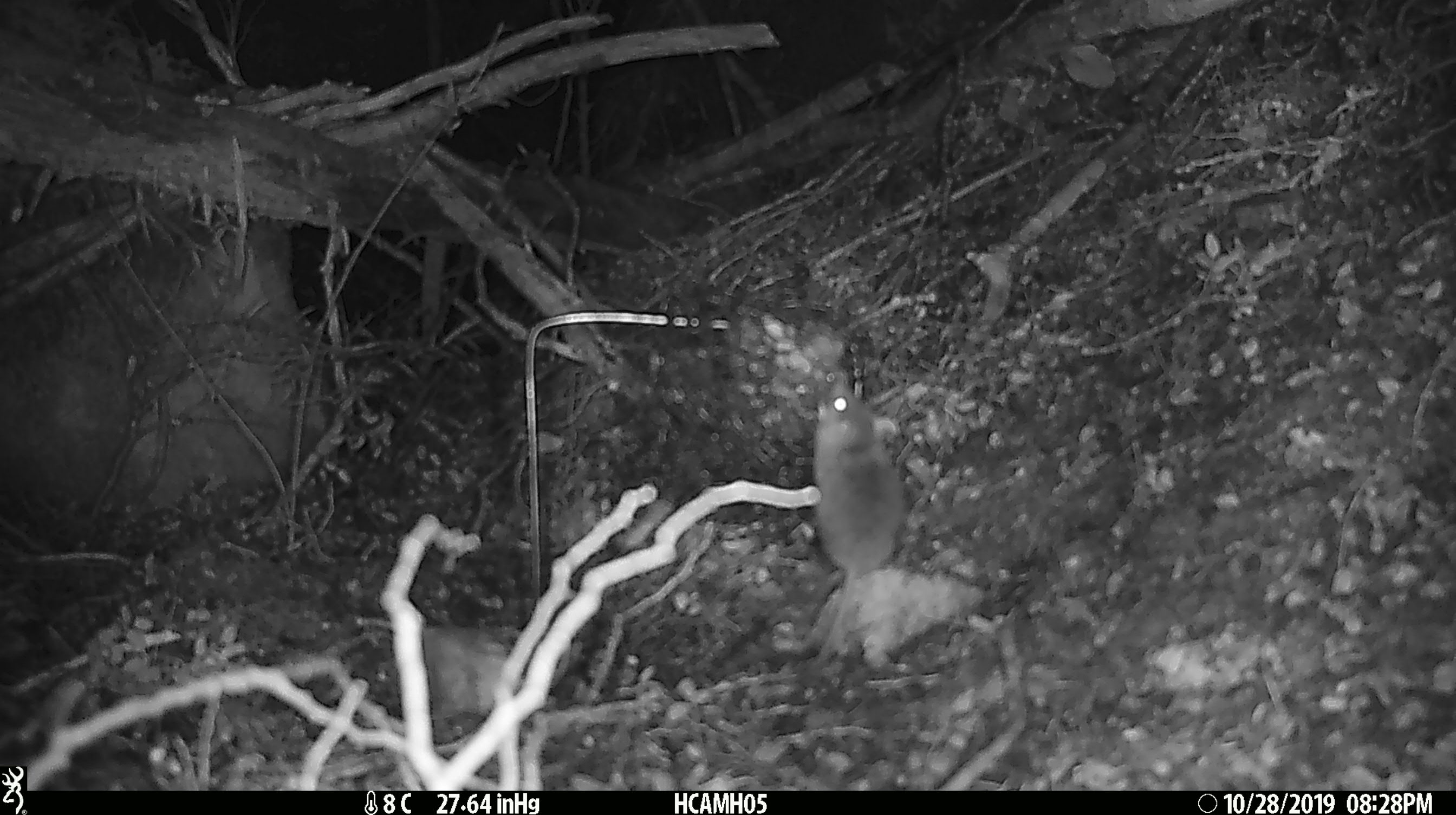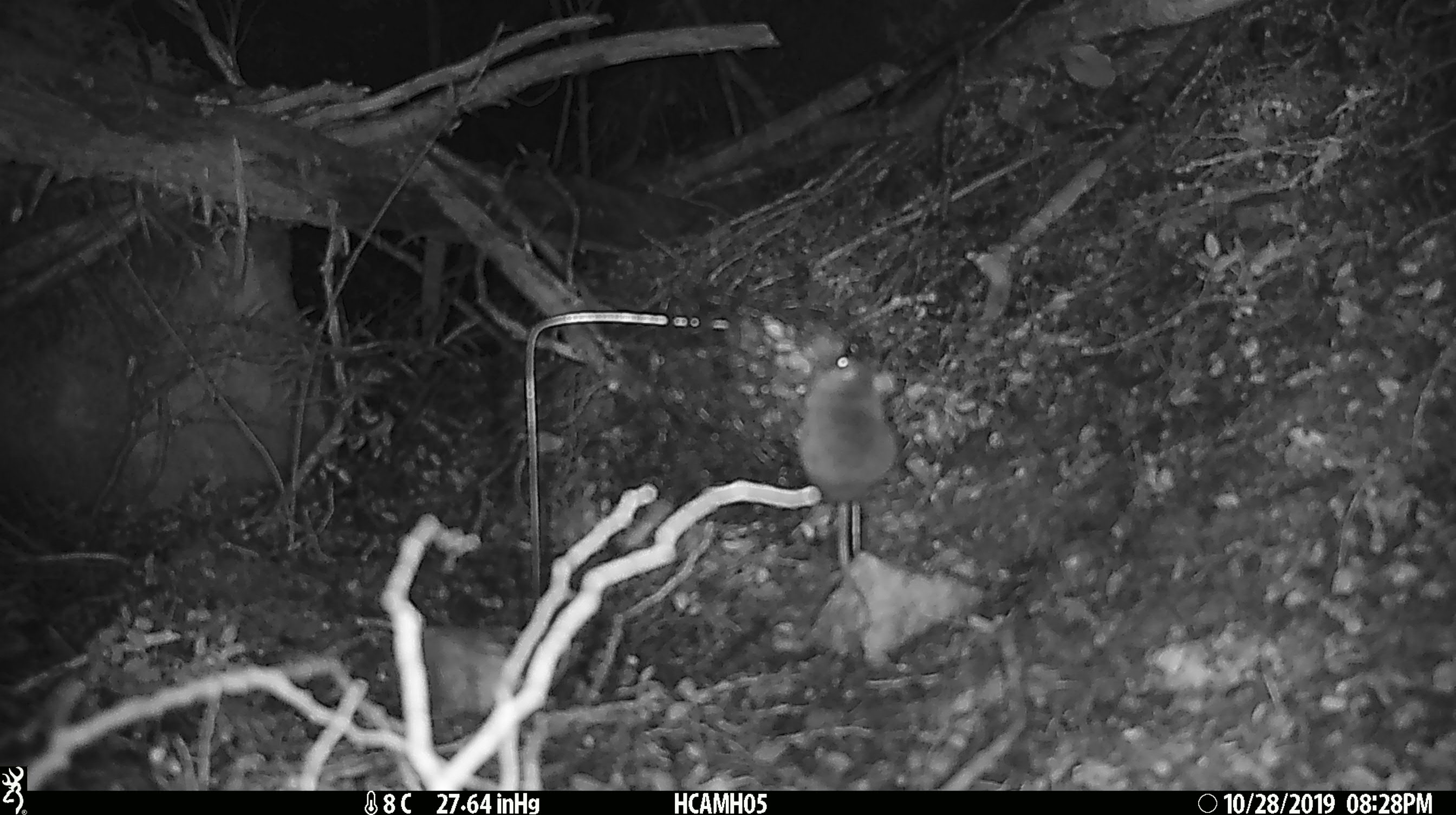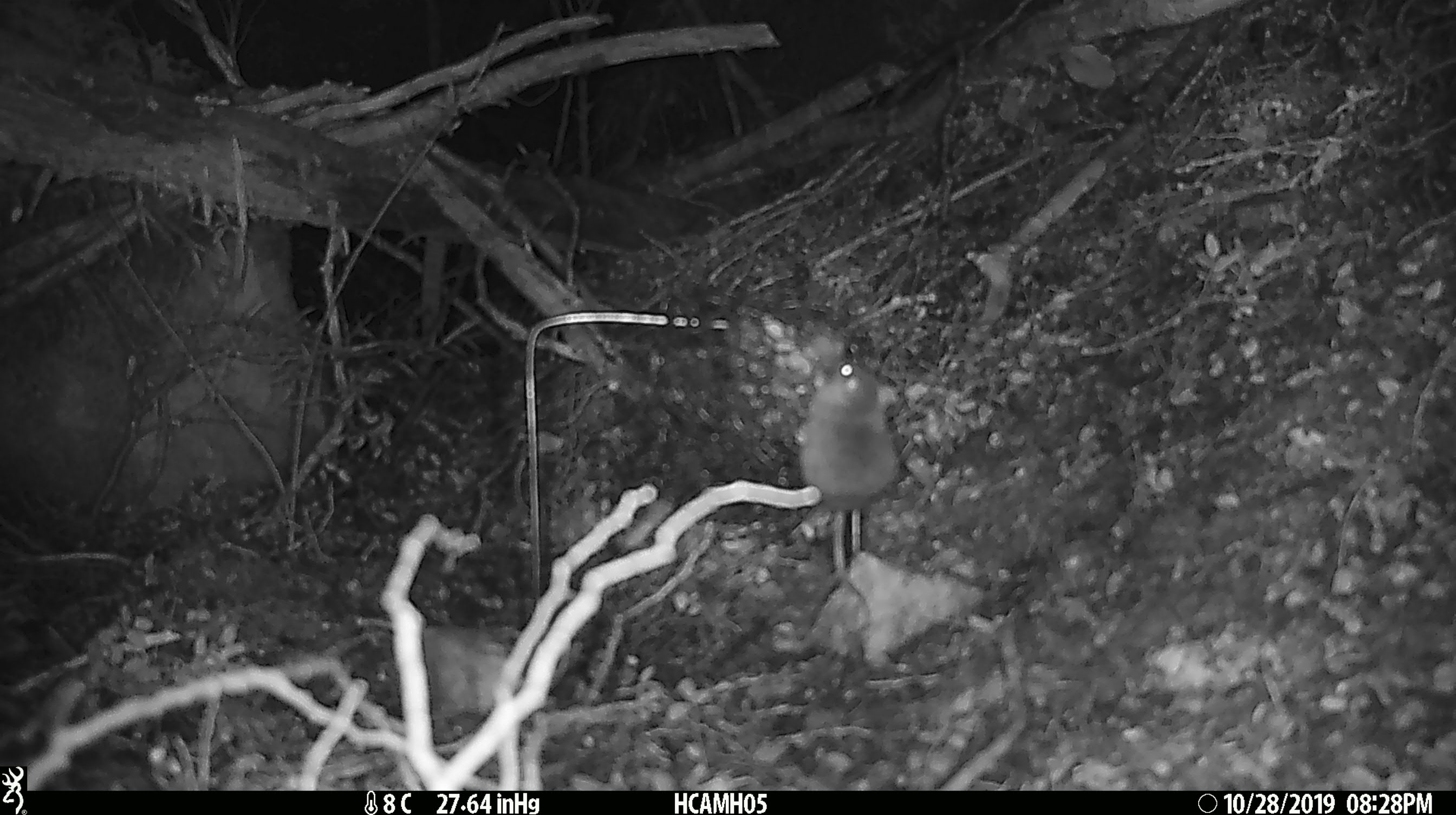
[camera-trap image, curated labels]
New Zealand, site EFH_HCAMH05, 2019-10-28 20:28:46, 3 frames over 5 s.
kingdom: Animalia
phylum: Chordata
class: Mammalia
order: Rodentia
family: Muridae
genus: Mus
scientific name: Mus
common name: mouse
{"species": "mouse (Mus)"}